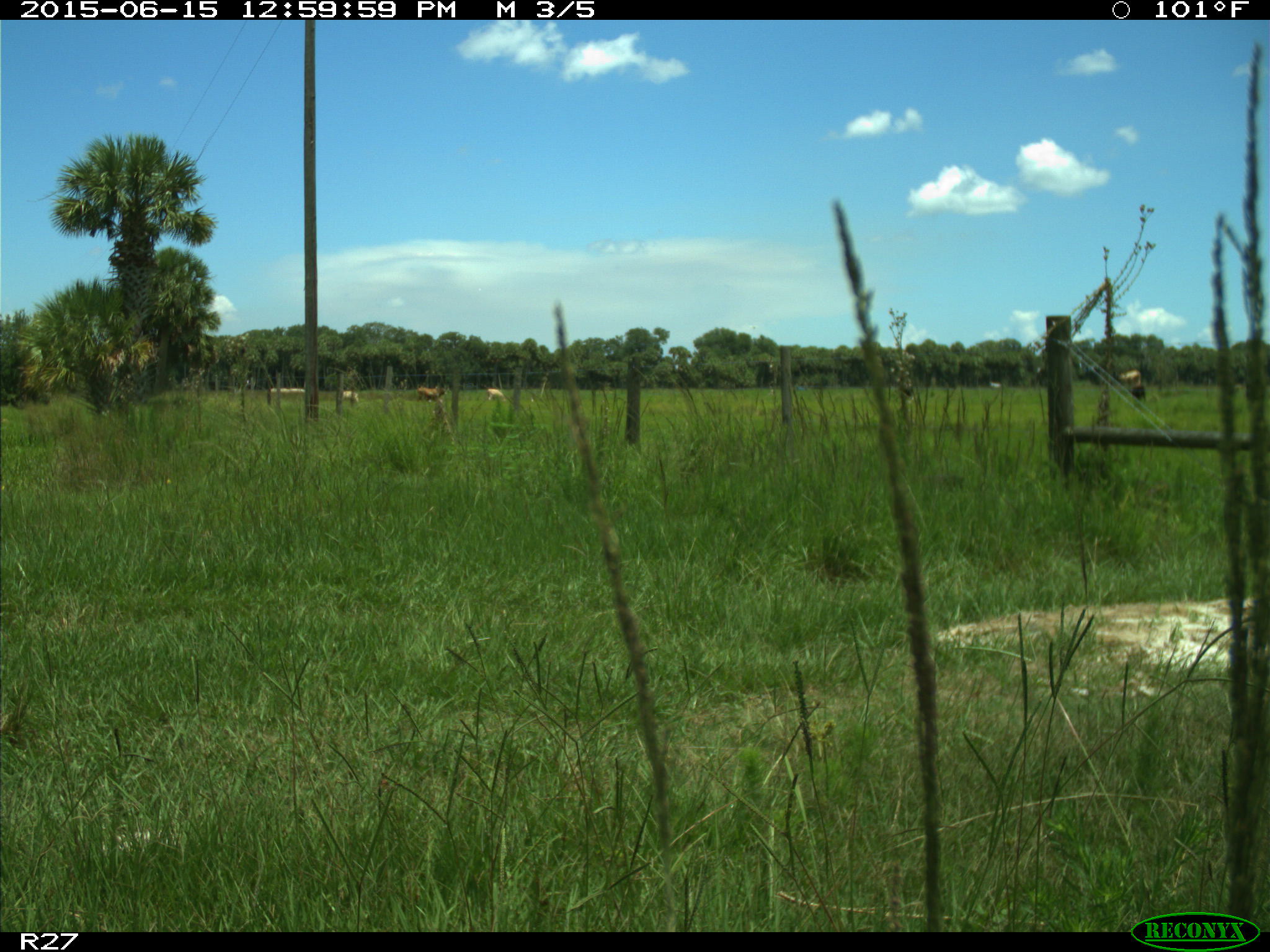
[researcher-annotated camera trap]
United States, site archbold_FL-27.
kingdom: Animalia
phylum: Chordata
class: Mammalia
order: Artiodactyla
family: Bovidae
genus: Bos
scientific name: Bos taurus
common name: domestic cow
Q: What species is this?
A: Bos taurus (domestic cow).